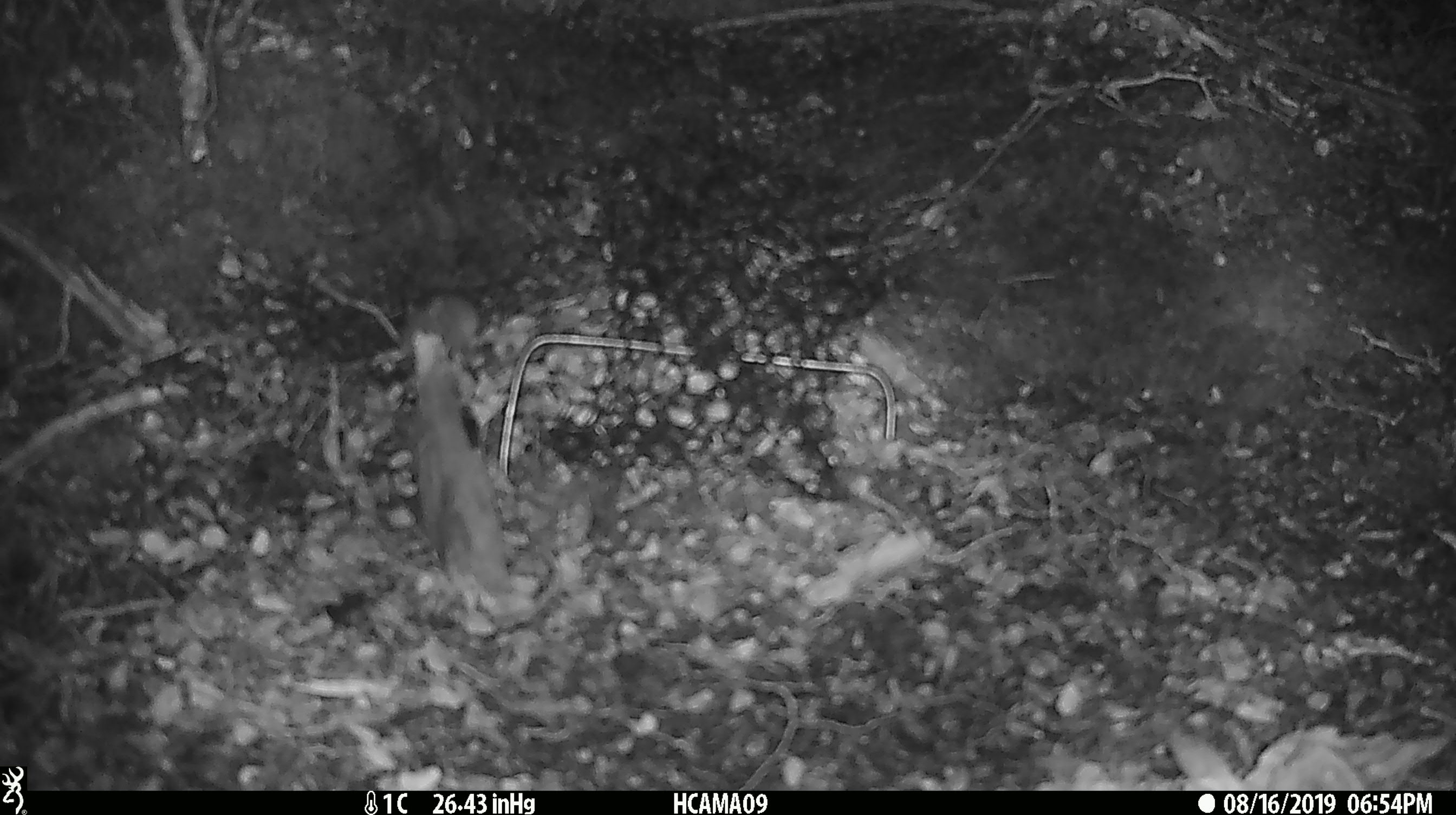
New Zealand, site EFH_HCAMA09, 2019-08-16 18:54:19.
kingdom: Animalia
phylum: Chordata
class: Mammalia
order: Rodentia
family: Muridae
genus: Mus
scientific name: Mus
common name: mouse